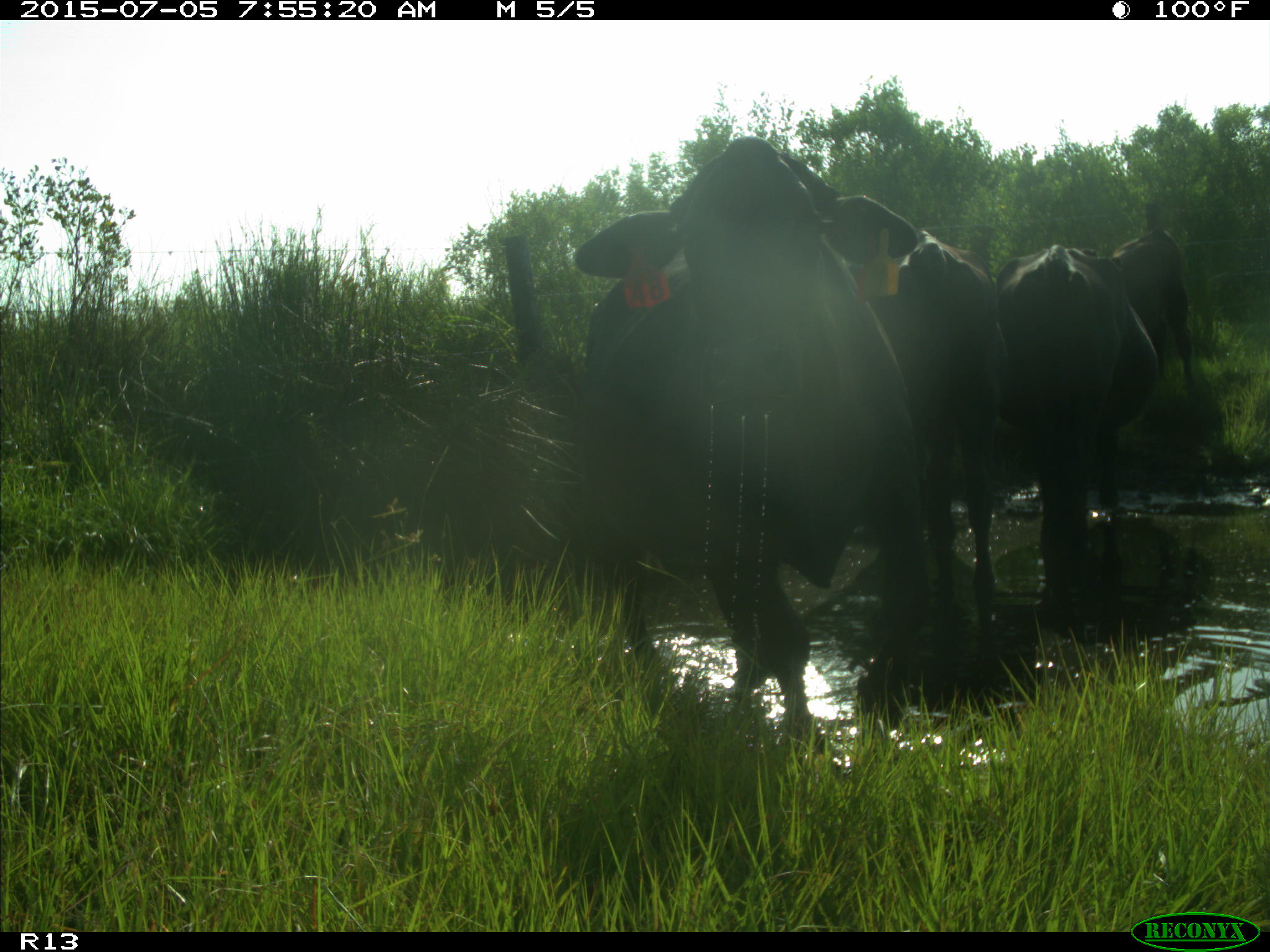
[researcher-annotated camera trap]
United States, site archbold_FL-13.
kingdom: Animalia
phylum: Chordata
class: Mammalia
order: Artiodactyla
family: Bovidae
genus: Bos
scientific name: Bos taurus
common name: domestic cow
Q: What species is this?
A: Bos taurus (domestic cow).